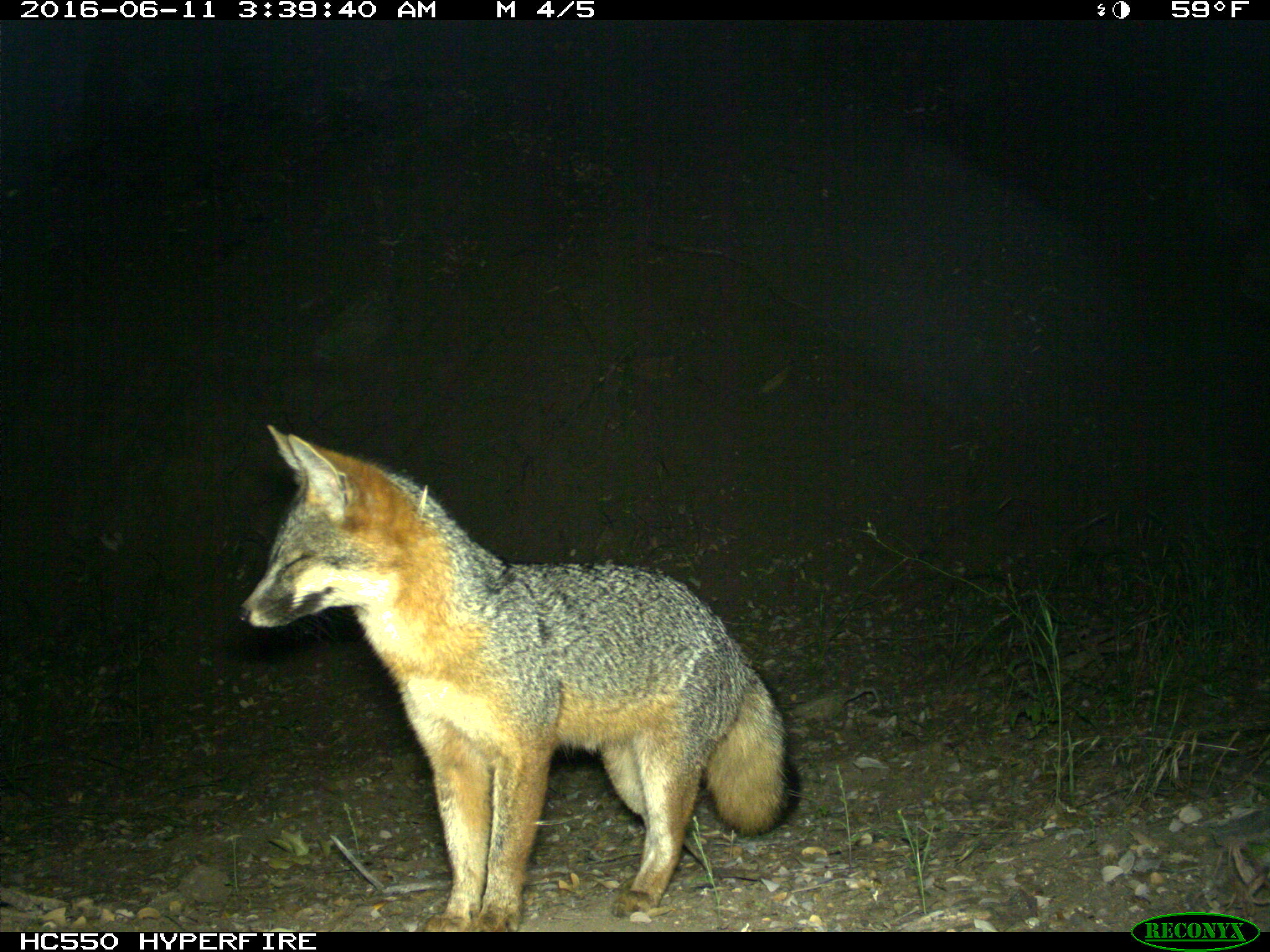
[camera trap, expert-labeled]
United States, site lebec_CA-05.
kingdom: Animalia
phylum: Chordata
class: Mammalia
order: Carnivora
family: Canidae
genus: Urocyon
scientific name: Urocyon cinereoargenteus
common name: gray fox